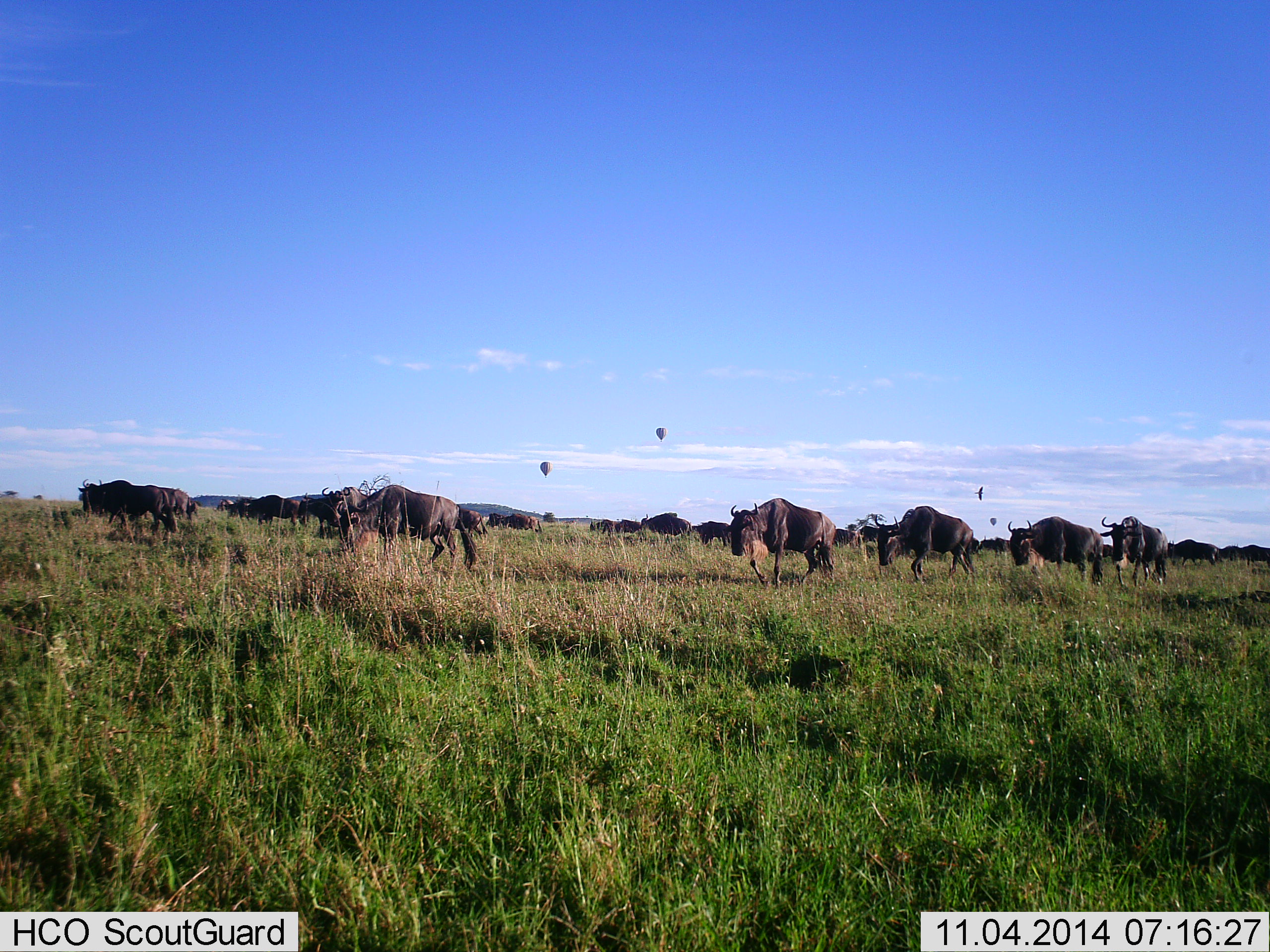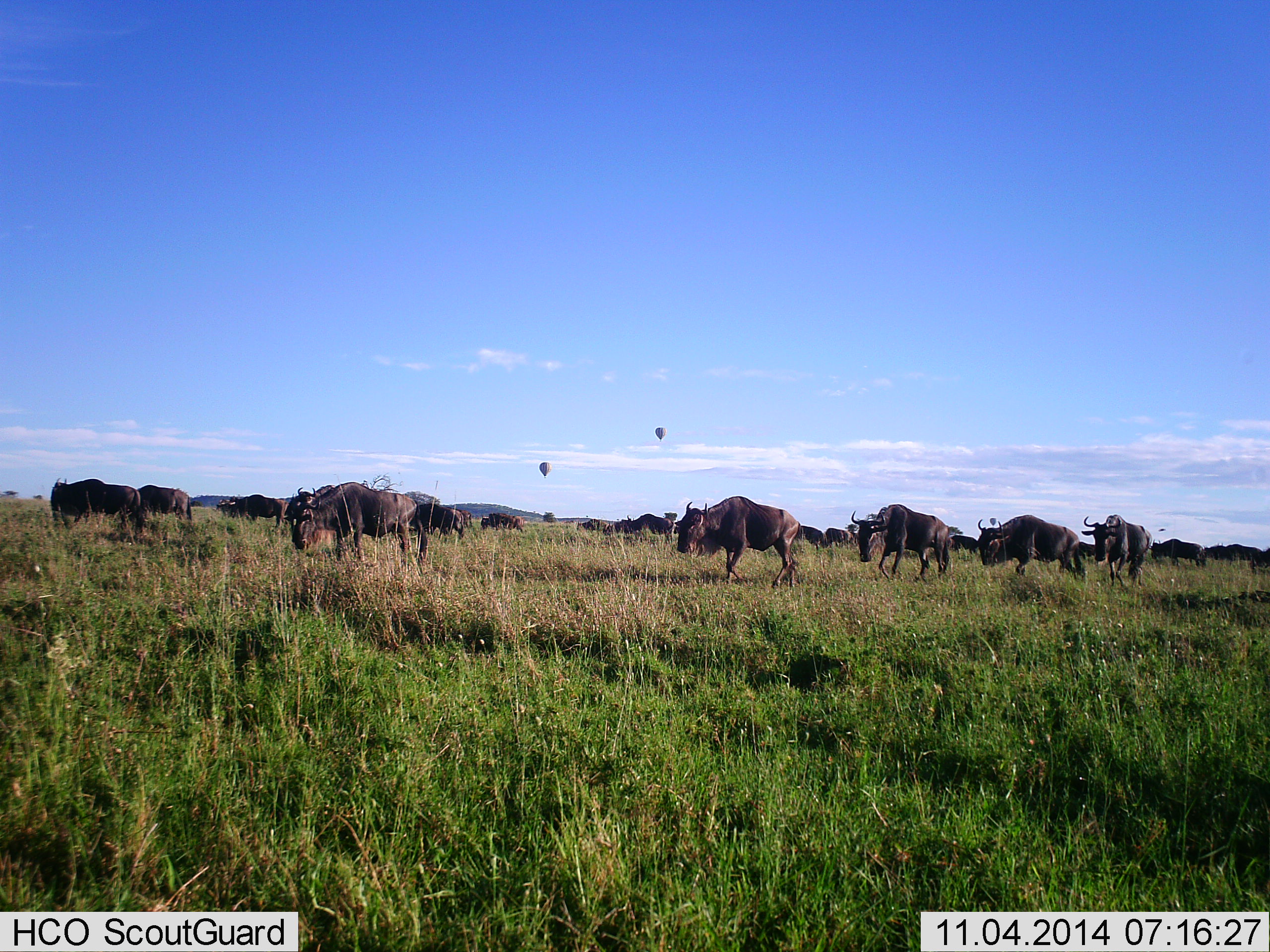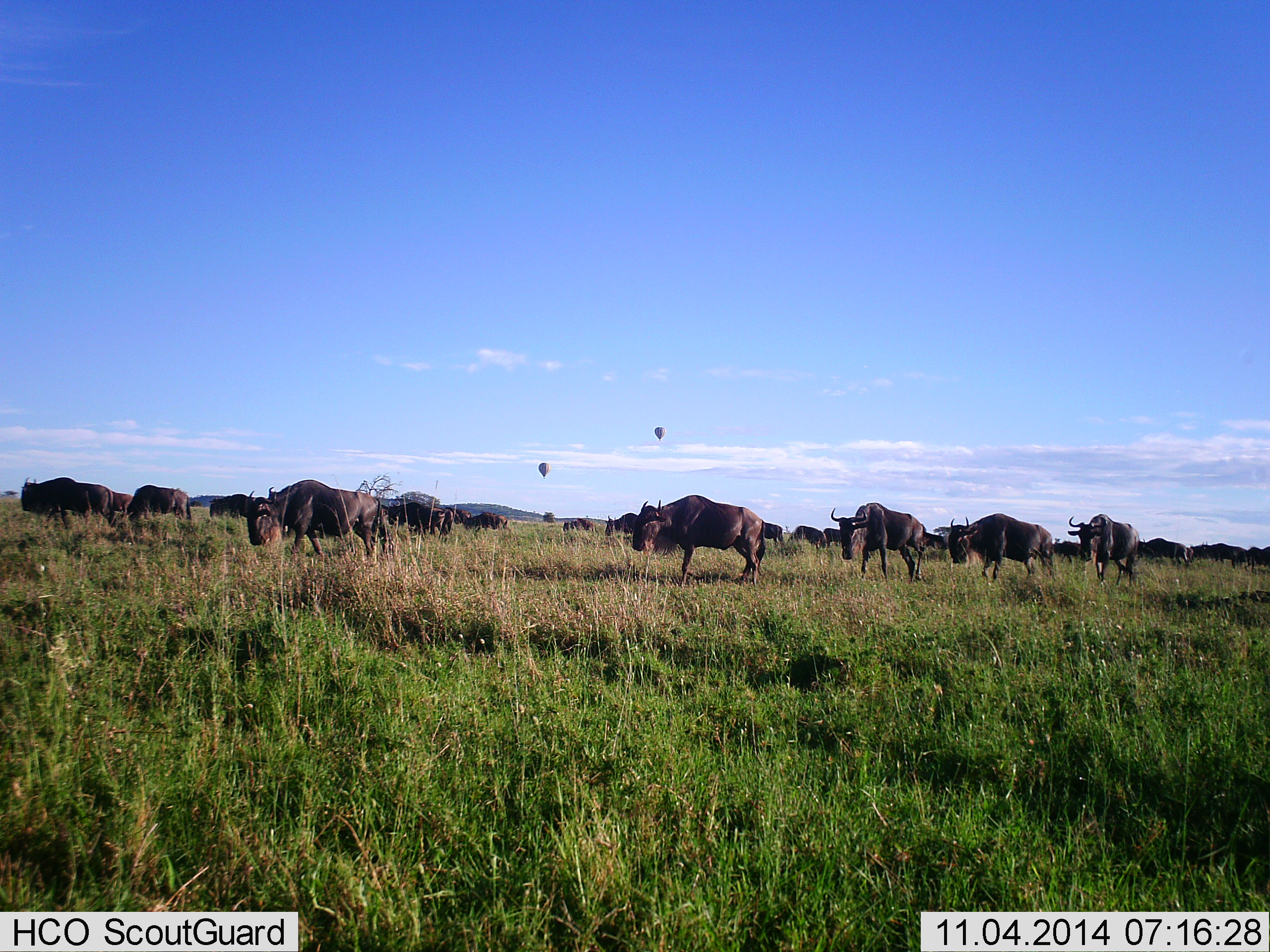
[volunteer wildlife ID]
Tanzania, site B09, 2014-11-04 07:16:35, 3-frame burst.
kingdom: Animalia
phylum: Chordata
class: Mammalia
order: Artiodactyla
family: Bovidae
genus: Connochaetes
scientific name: Connochaetes taurinus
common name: blue wildebeest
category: wildebeest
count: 11-50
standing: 38%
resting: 0%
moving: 94%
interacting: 0%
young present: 0%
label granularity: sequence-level